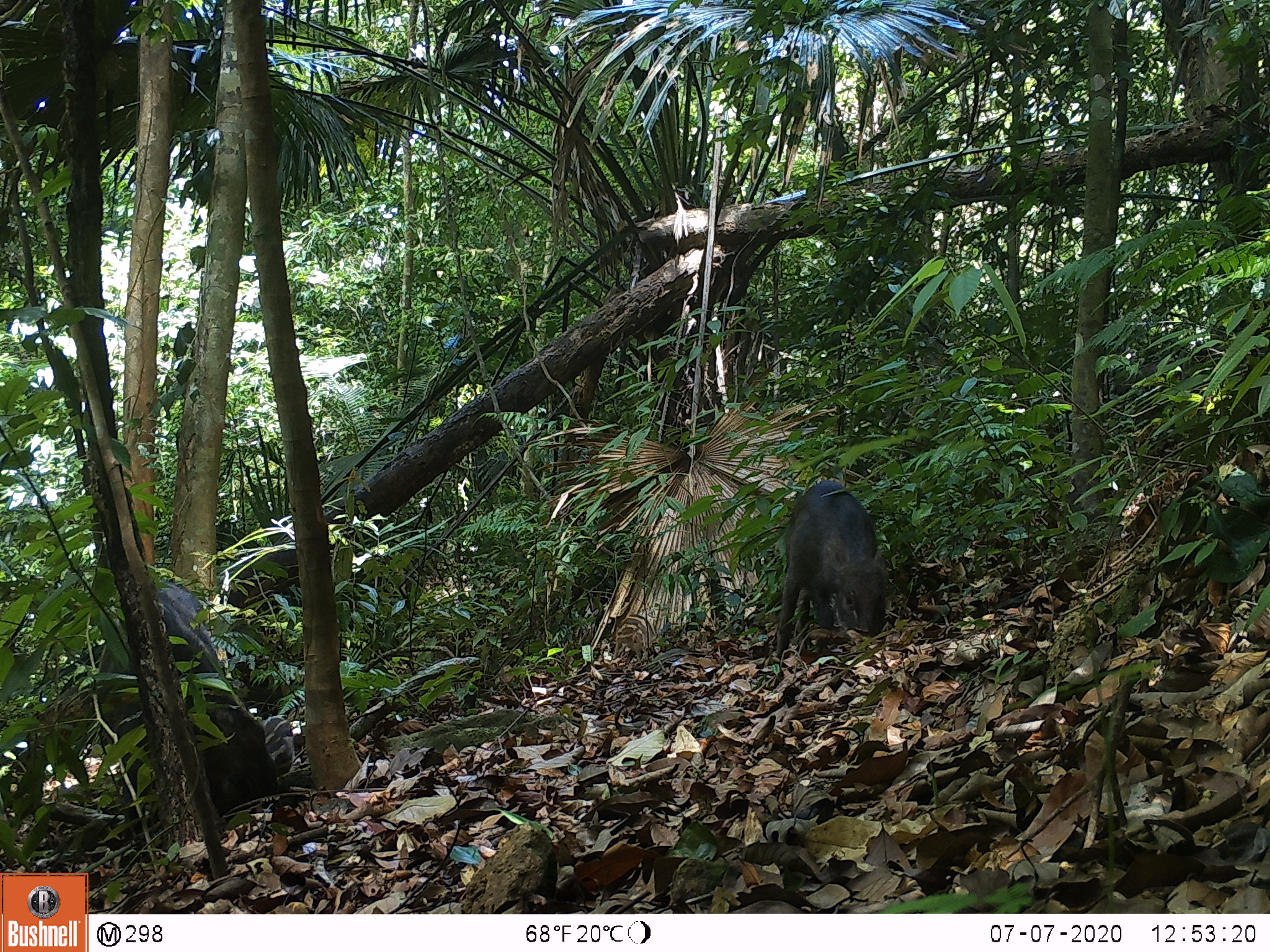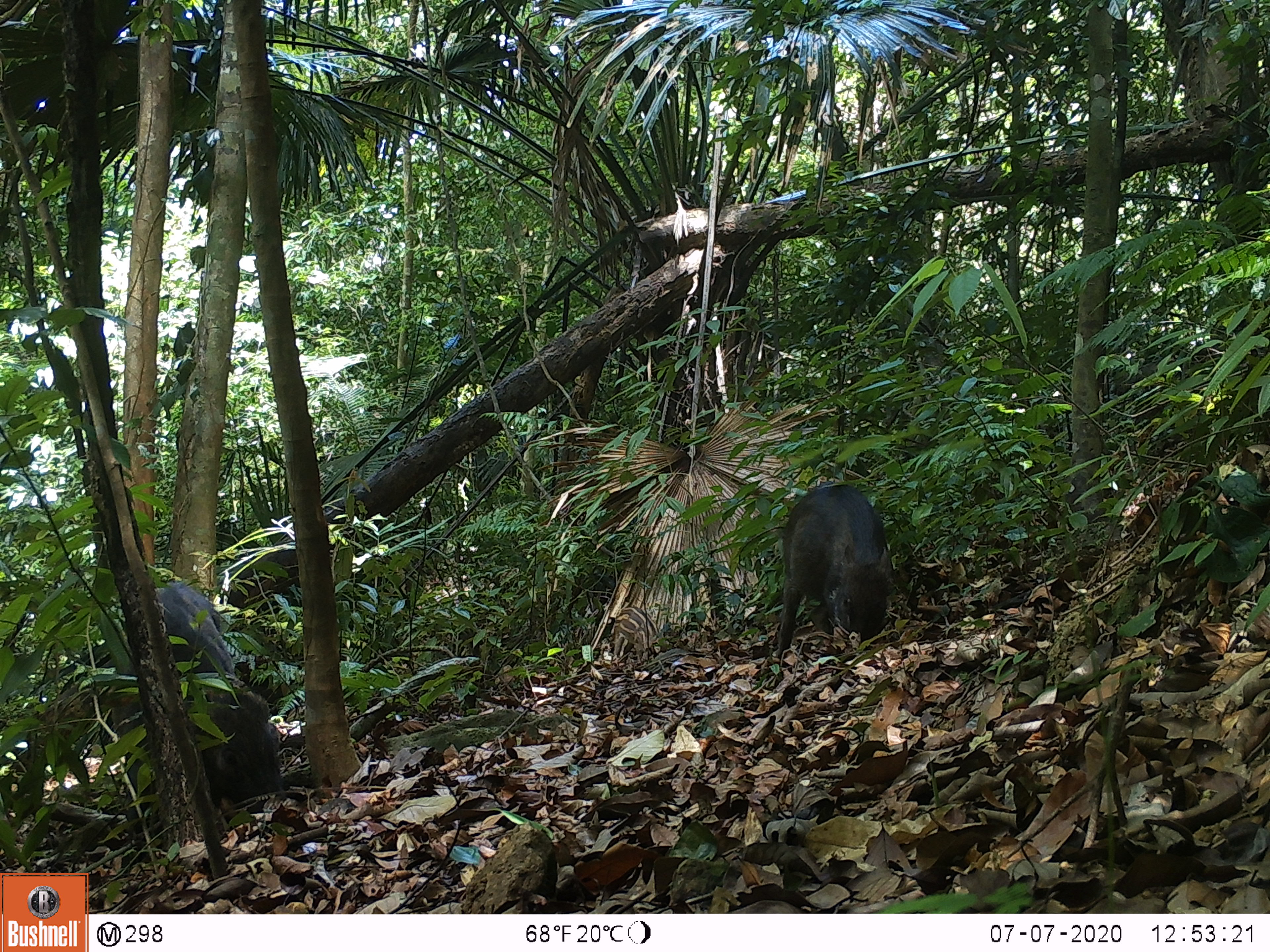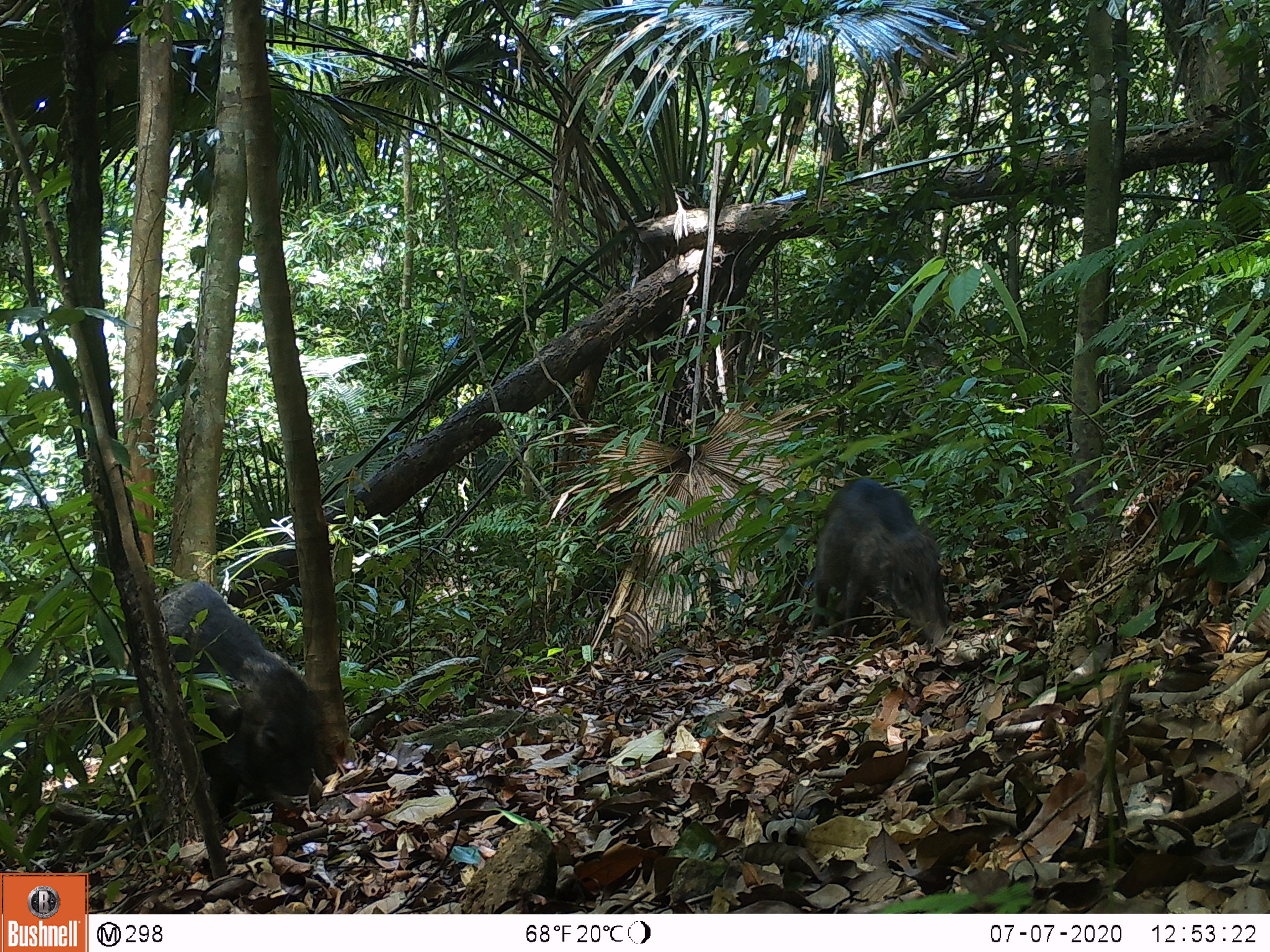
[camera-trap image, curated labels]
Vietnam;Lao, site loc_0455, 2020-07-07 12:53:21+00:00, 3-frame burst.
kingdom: Animalia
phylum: Chordata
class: Mammalia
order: Artiodactyla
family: Suidae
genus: Sus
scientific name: Sus scrofa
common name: eurasian wild pig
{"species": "eurasian wild pig (Sus scrofa)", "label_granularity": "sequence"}